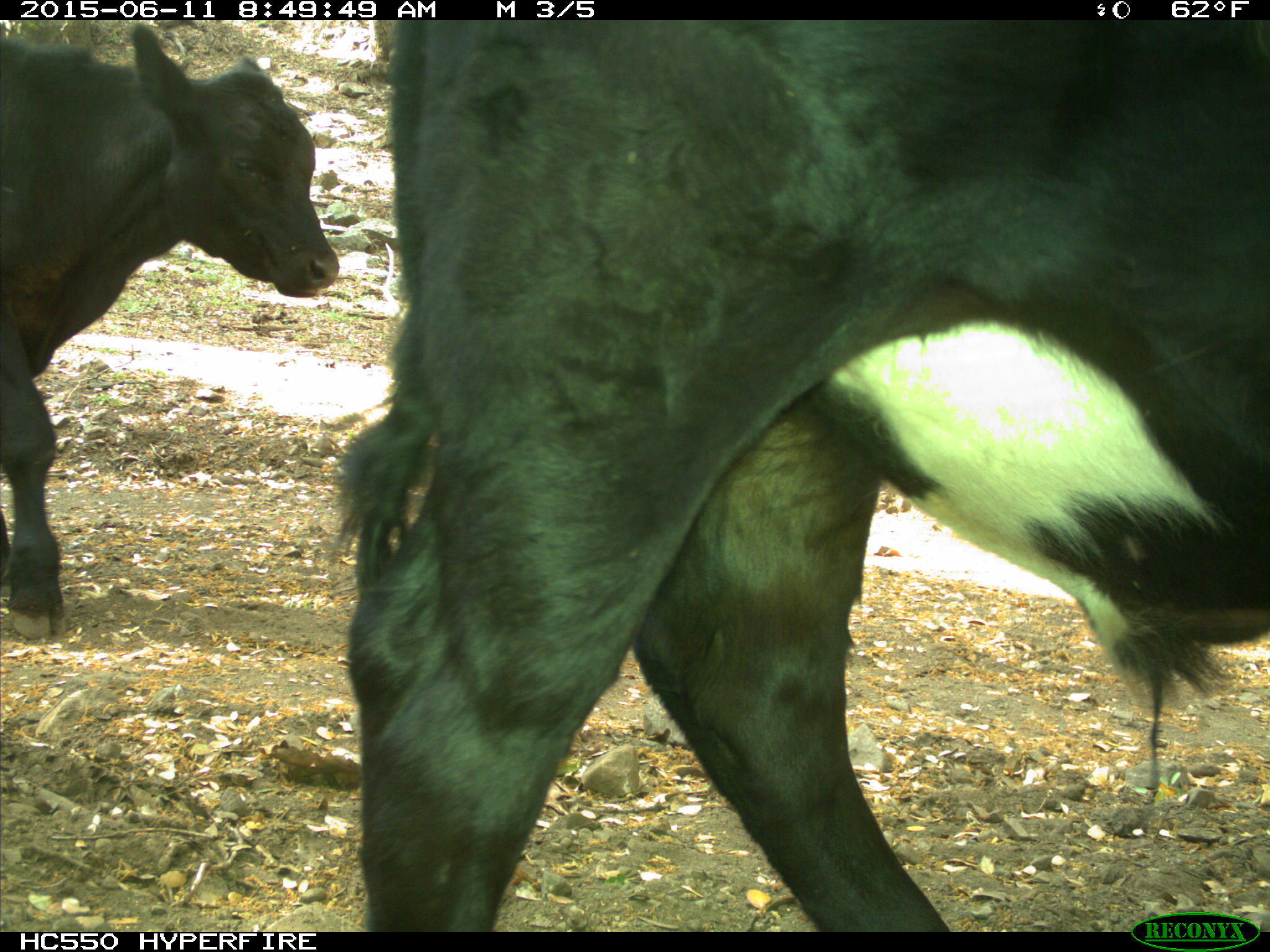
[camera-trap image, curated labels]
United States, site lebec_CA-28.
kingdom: Animalia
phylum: Chordata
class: Mammalia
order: Artiodactyla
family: Bovidae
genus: Bos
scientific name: Bos taurus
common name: domestic cow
Bos taurus (domestic cow).